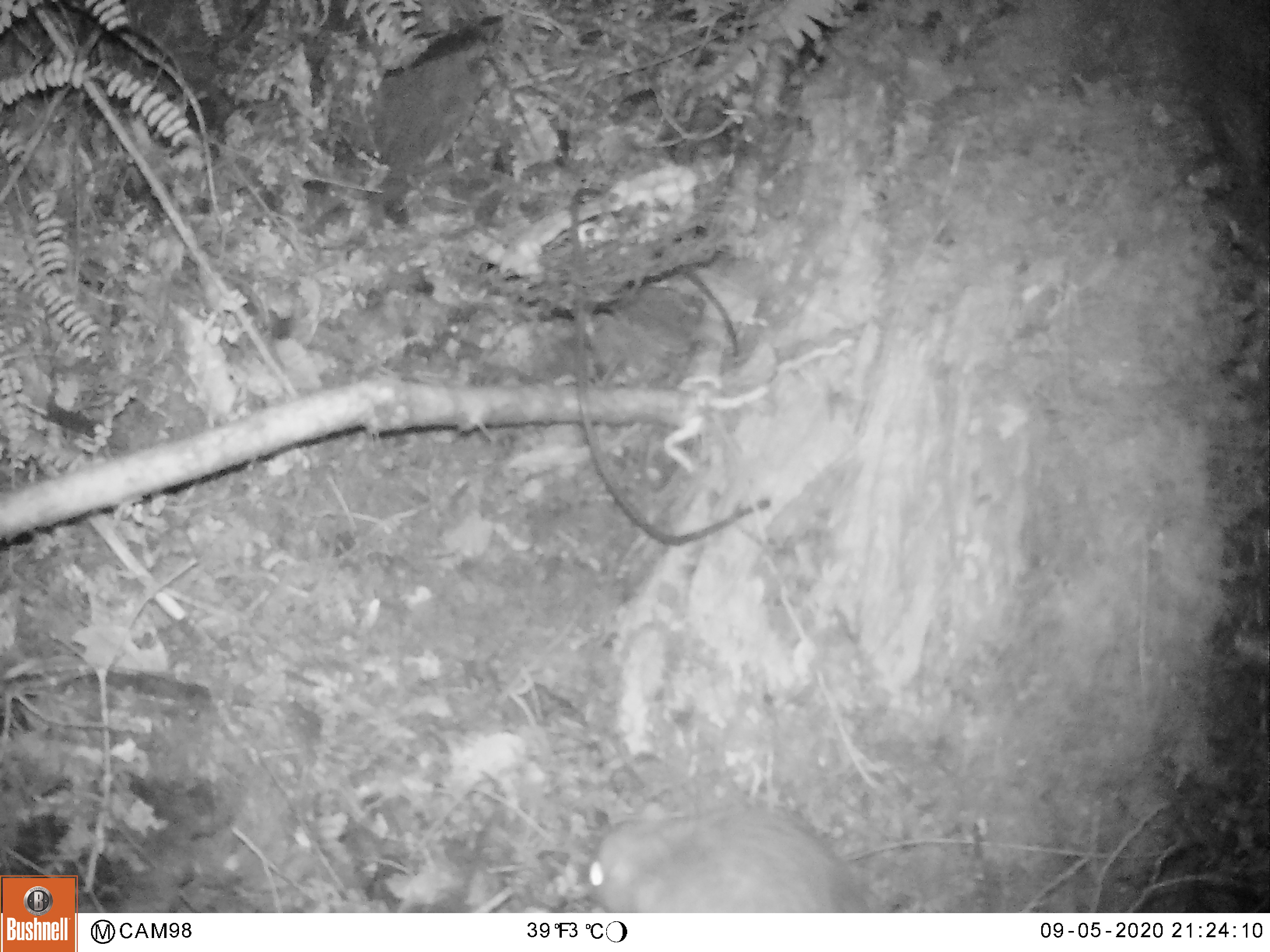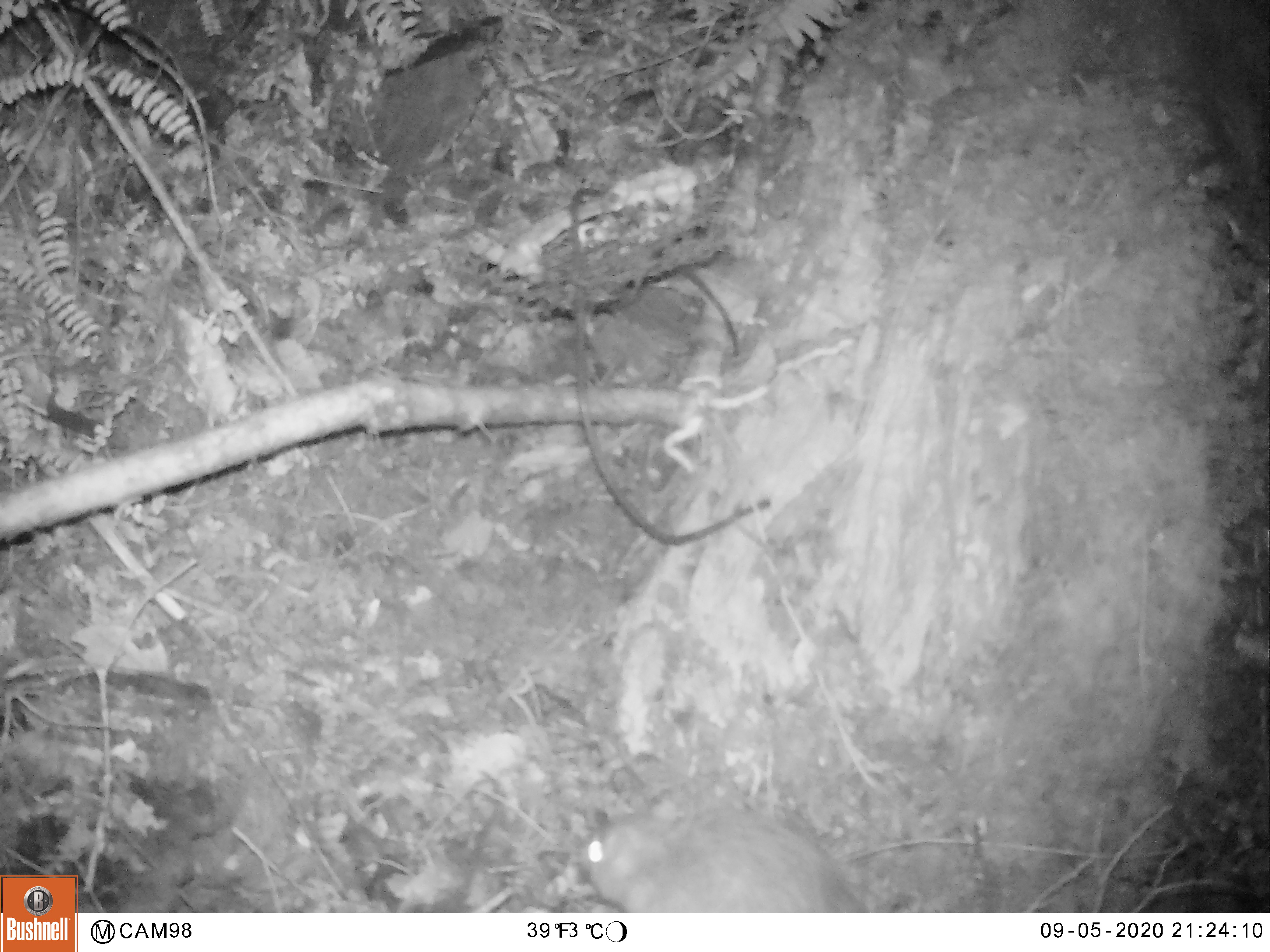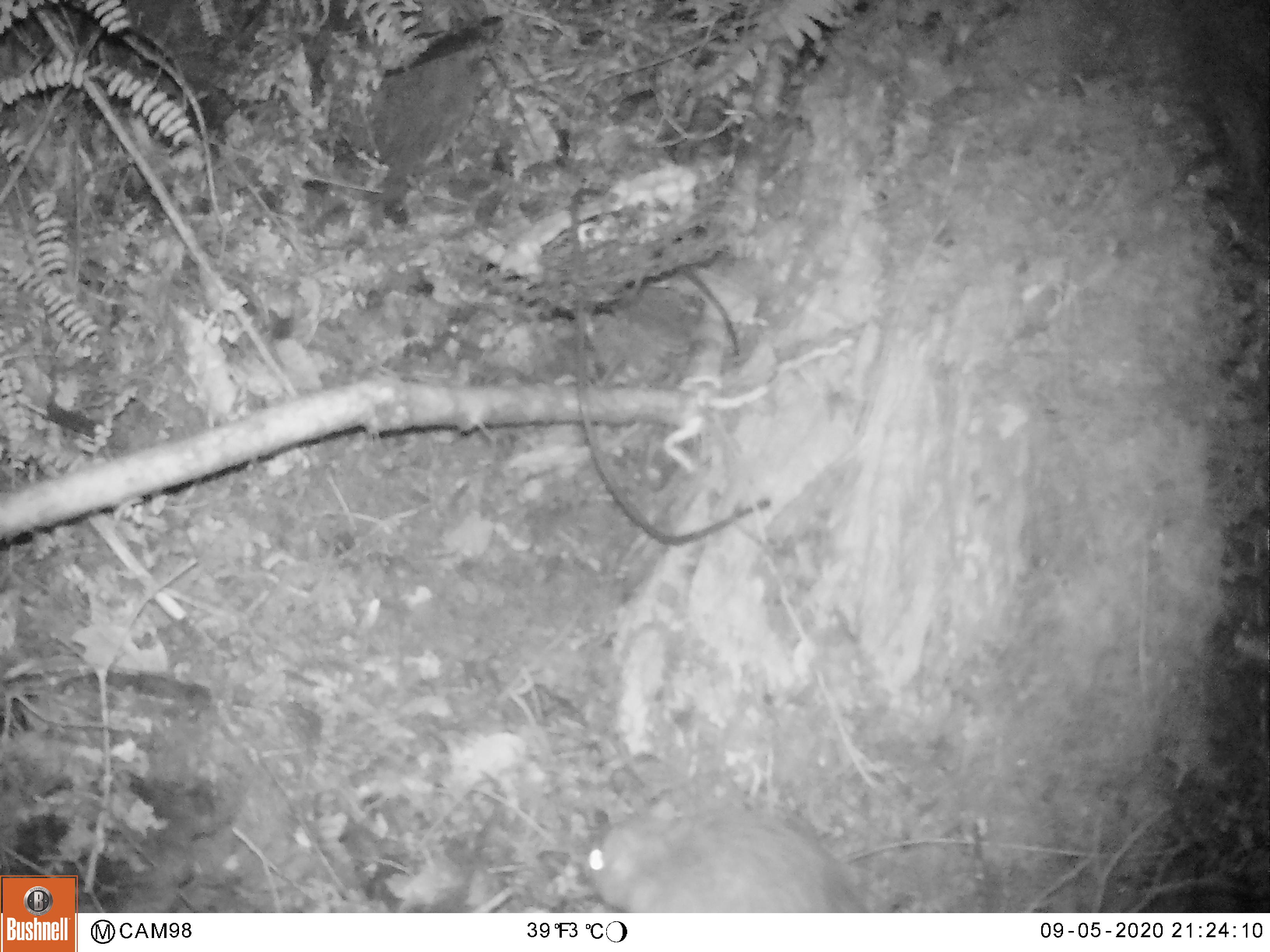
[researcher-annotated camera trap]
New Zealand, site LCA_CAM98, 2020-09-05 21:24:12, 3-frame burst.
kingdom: Animalia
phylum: Chordata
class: Mammalia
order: Rodentia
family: Muridae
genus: Rattus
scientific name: Rattus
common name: rat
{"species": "rat (Rattus)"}